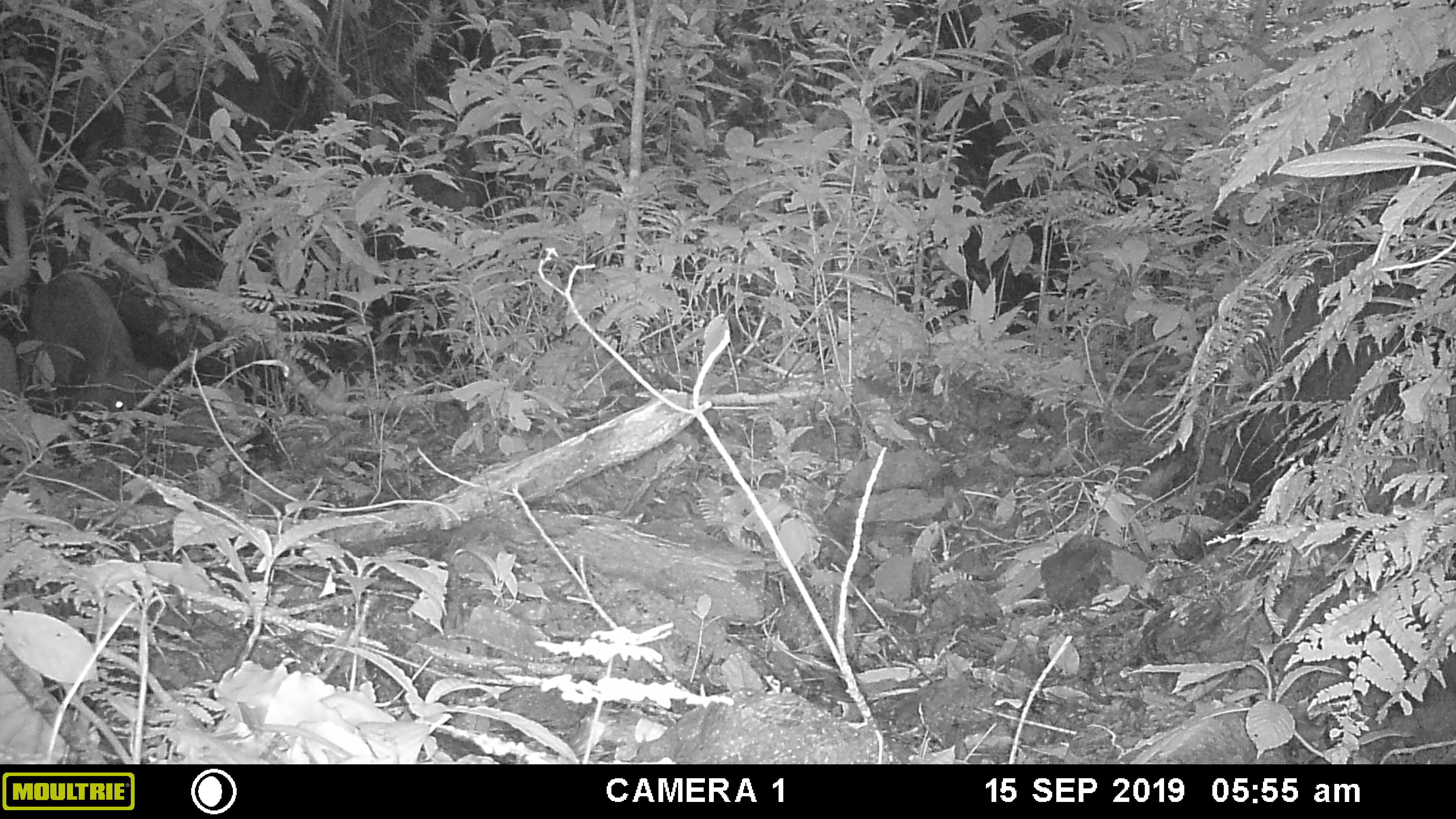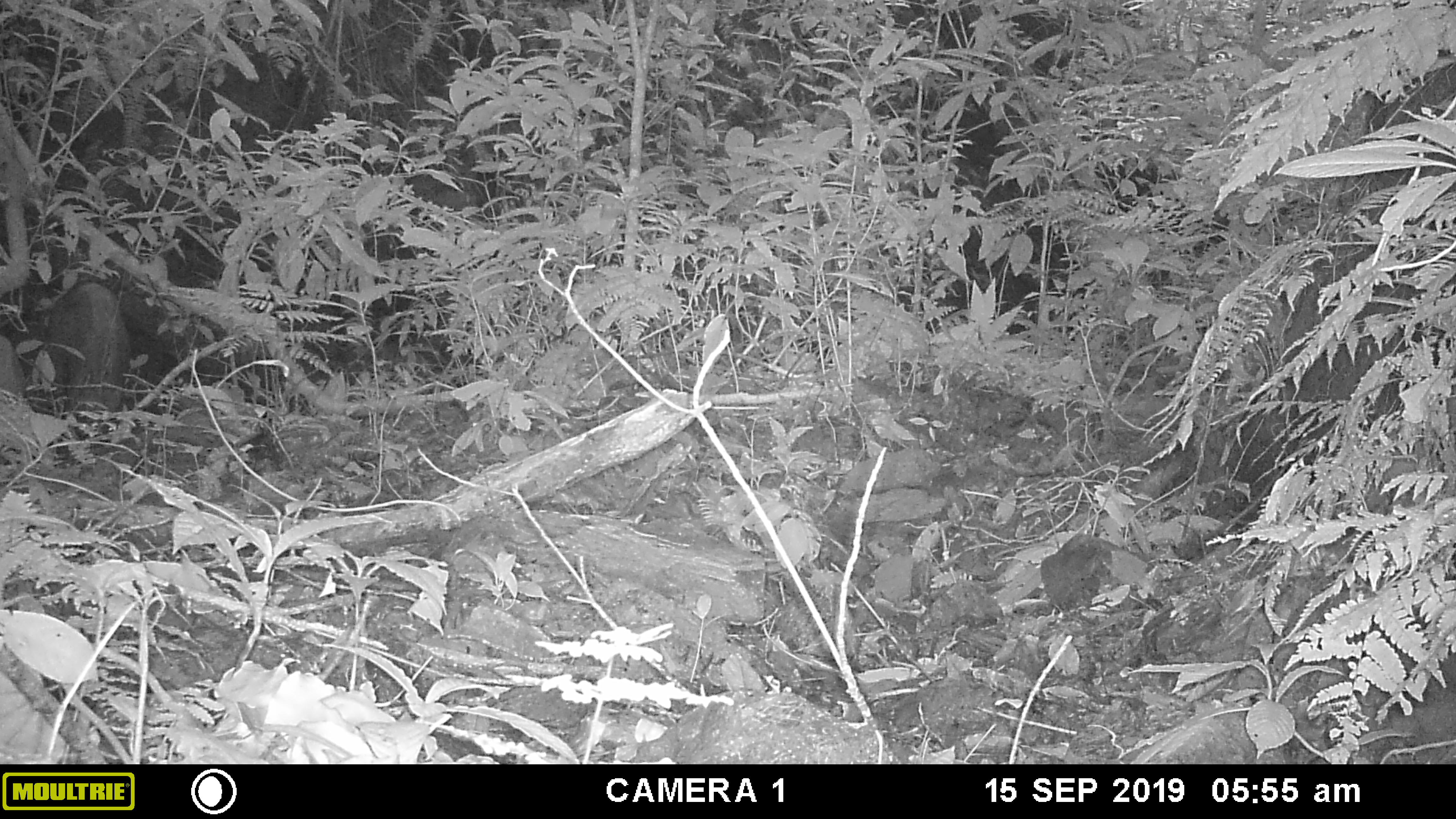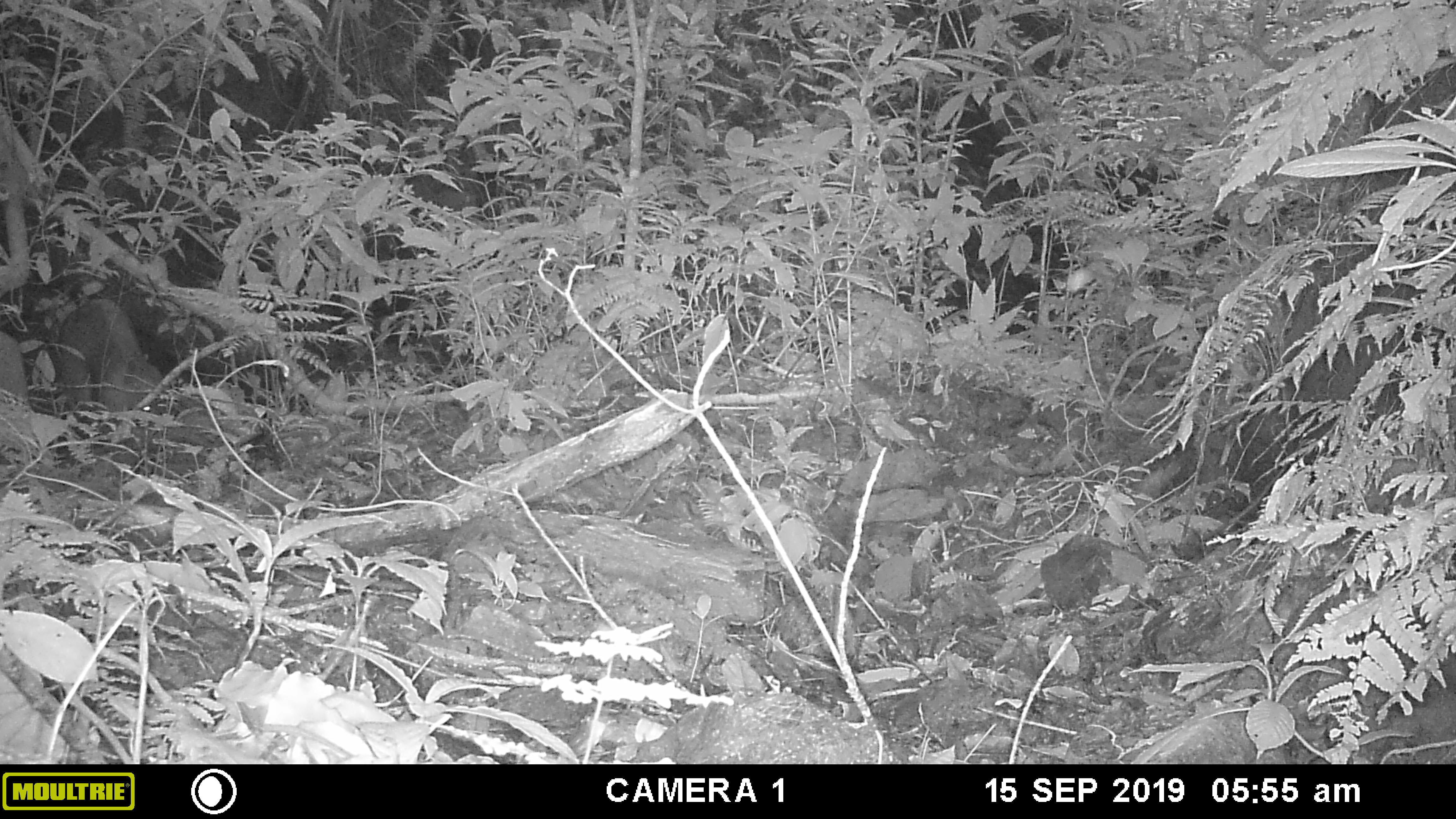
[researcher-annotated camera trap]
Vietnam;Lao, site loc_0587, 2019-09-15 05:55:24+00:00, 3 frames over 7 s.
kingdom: Animalia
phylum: Chordata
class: Mammalia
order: Artiodactyla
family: Suidae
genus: Sus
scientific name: Sus scrofa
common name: eurasian wild pig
Eurasian wild pig (Sus scrofa). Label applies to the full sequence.